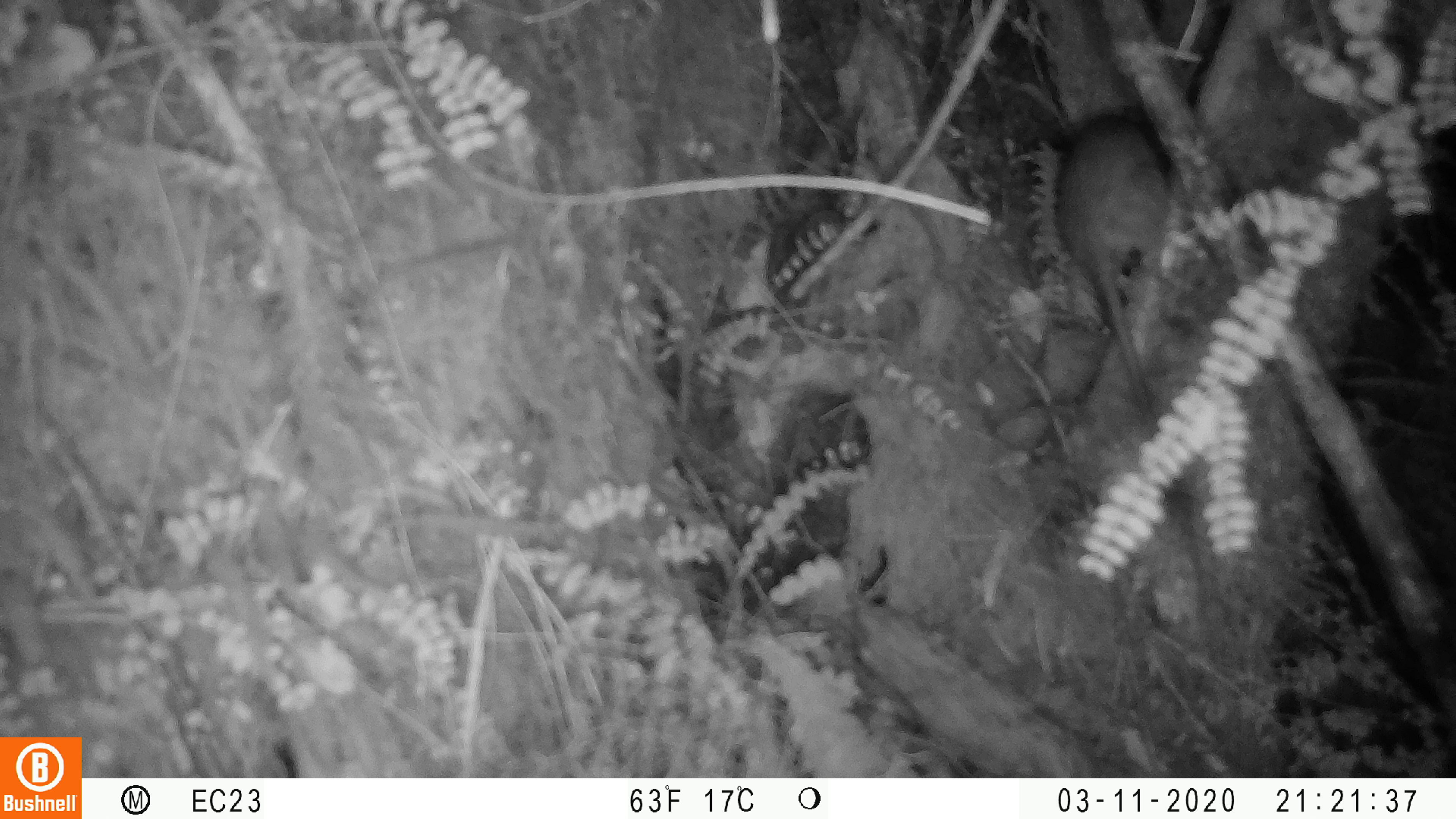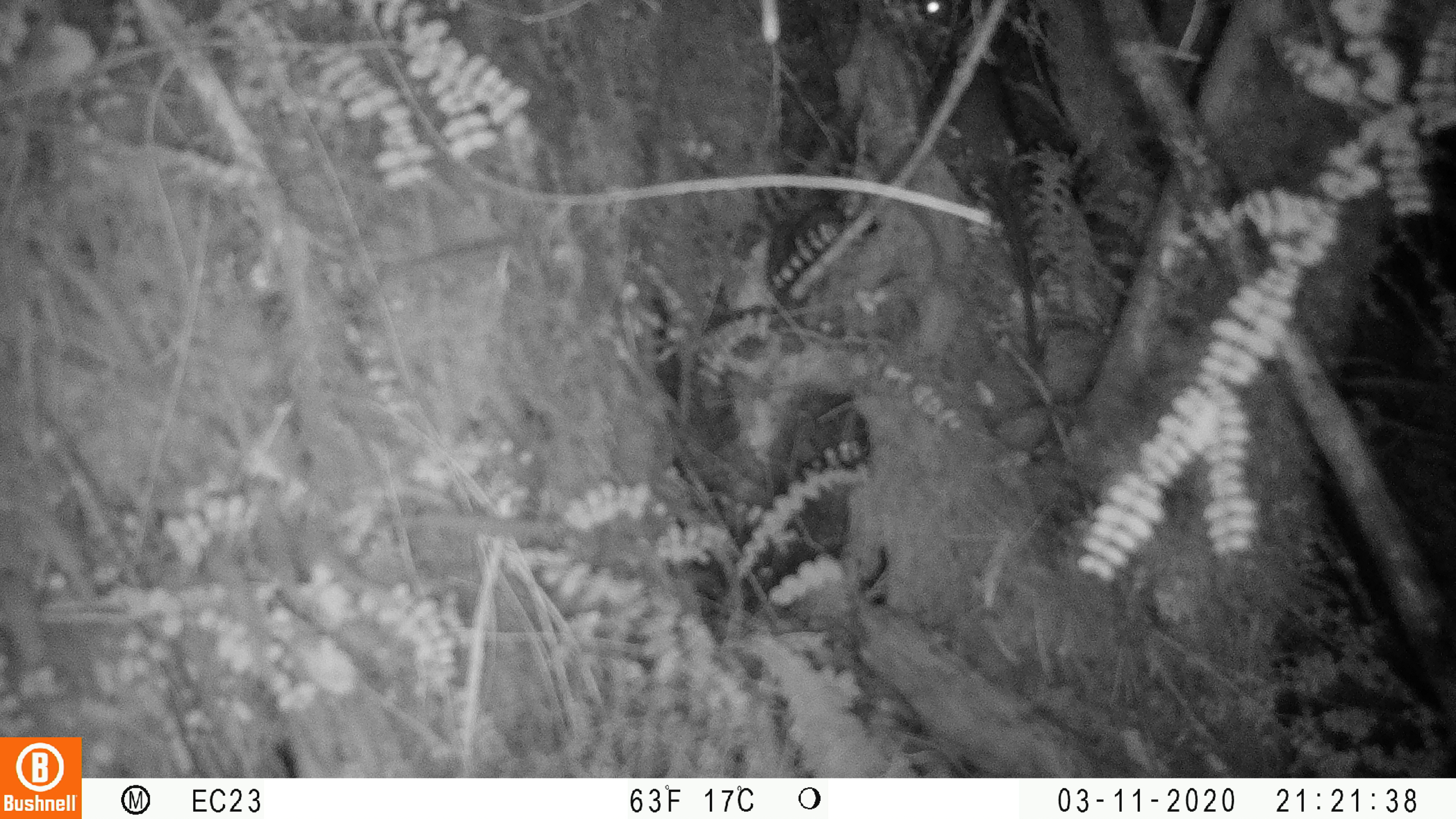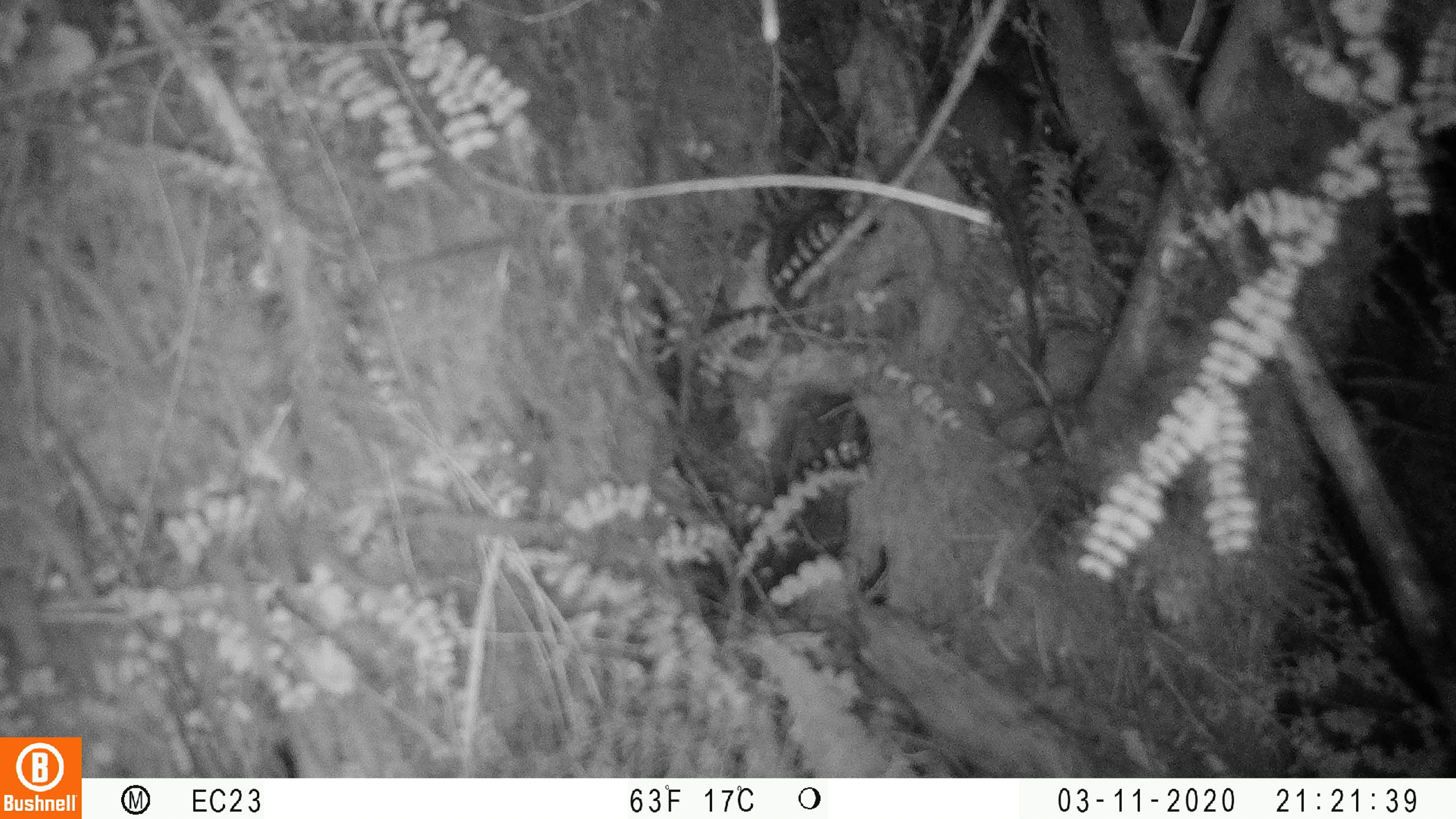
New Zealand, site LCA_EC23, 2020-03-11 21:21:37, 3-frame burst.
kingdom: Animalia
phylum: Chordata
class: Mammalia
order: Rodentia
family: Muridae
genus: Rattus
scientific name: Rattus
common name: rat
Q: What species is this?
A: Rat (Rattus).